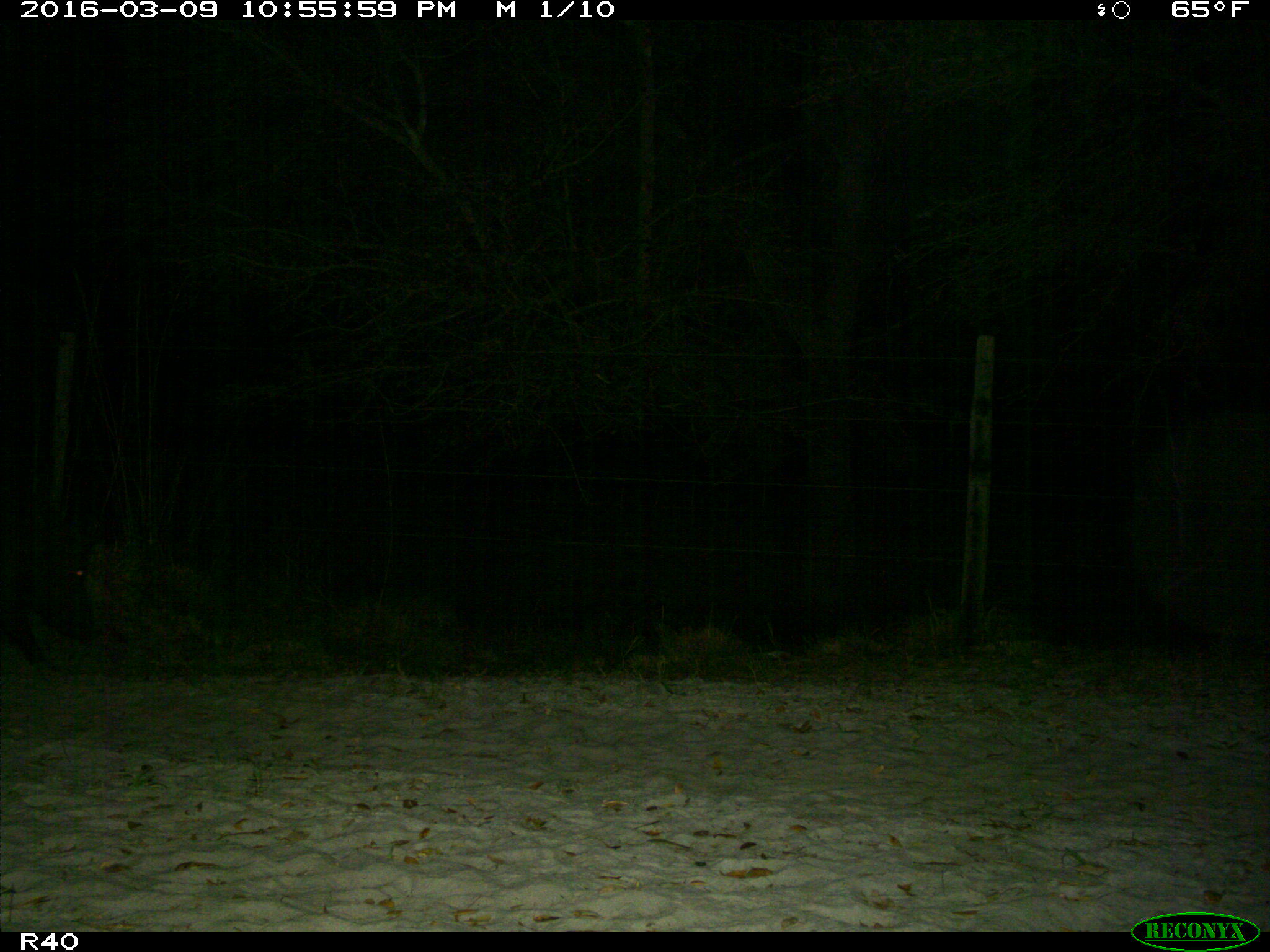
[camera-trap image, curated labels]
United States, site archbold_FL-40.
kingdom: Animalia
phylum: Chordata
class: Mammalia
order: Artiodactyla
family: Suidae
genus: Sus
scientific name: Sus scrofa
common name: wild boar